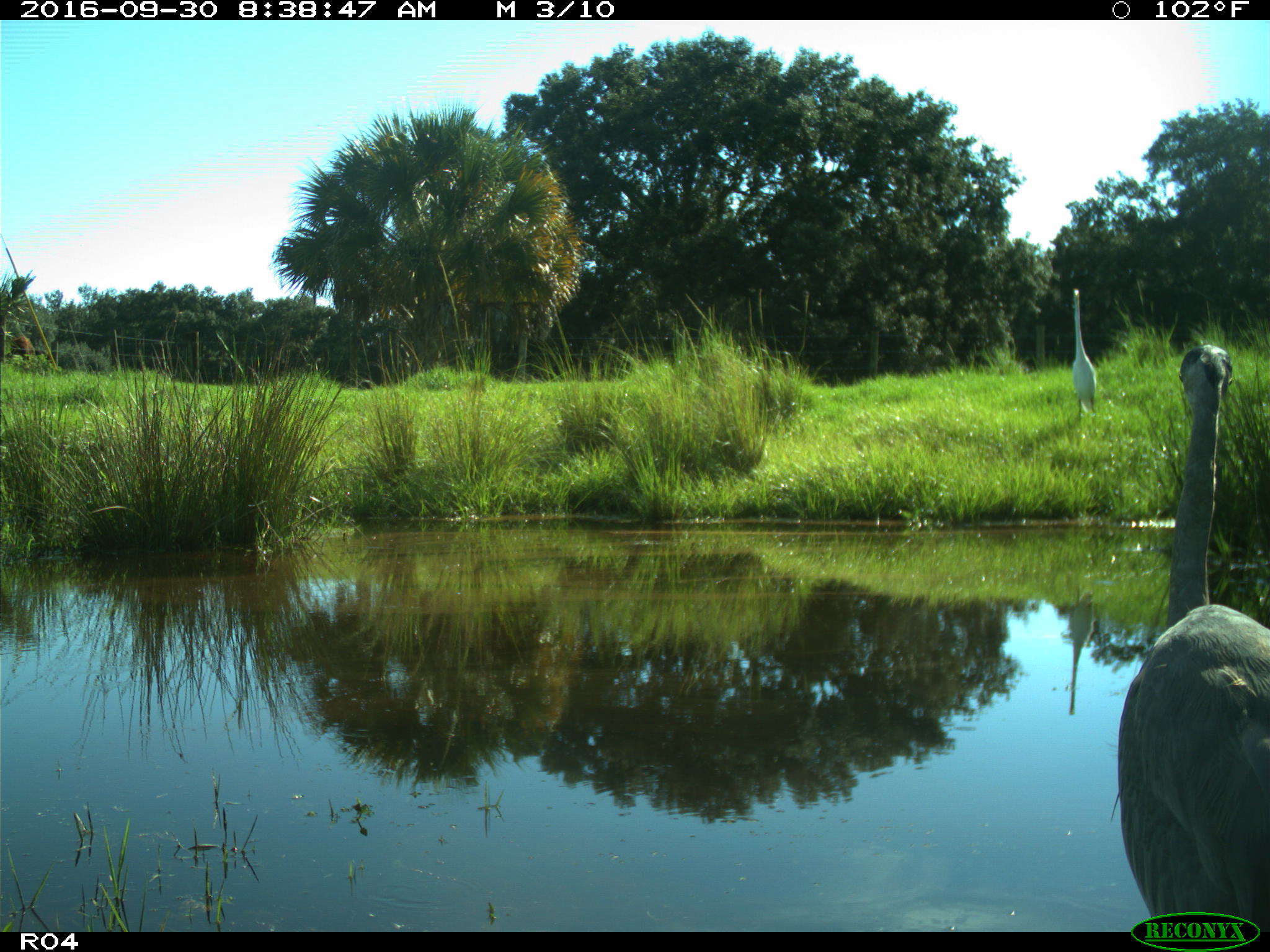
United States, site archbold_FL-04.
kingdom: Animalia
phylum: Chordata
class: Aves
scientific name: Aves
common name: birds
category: unidentified bird